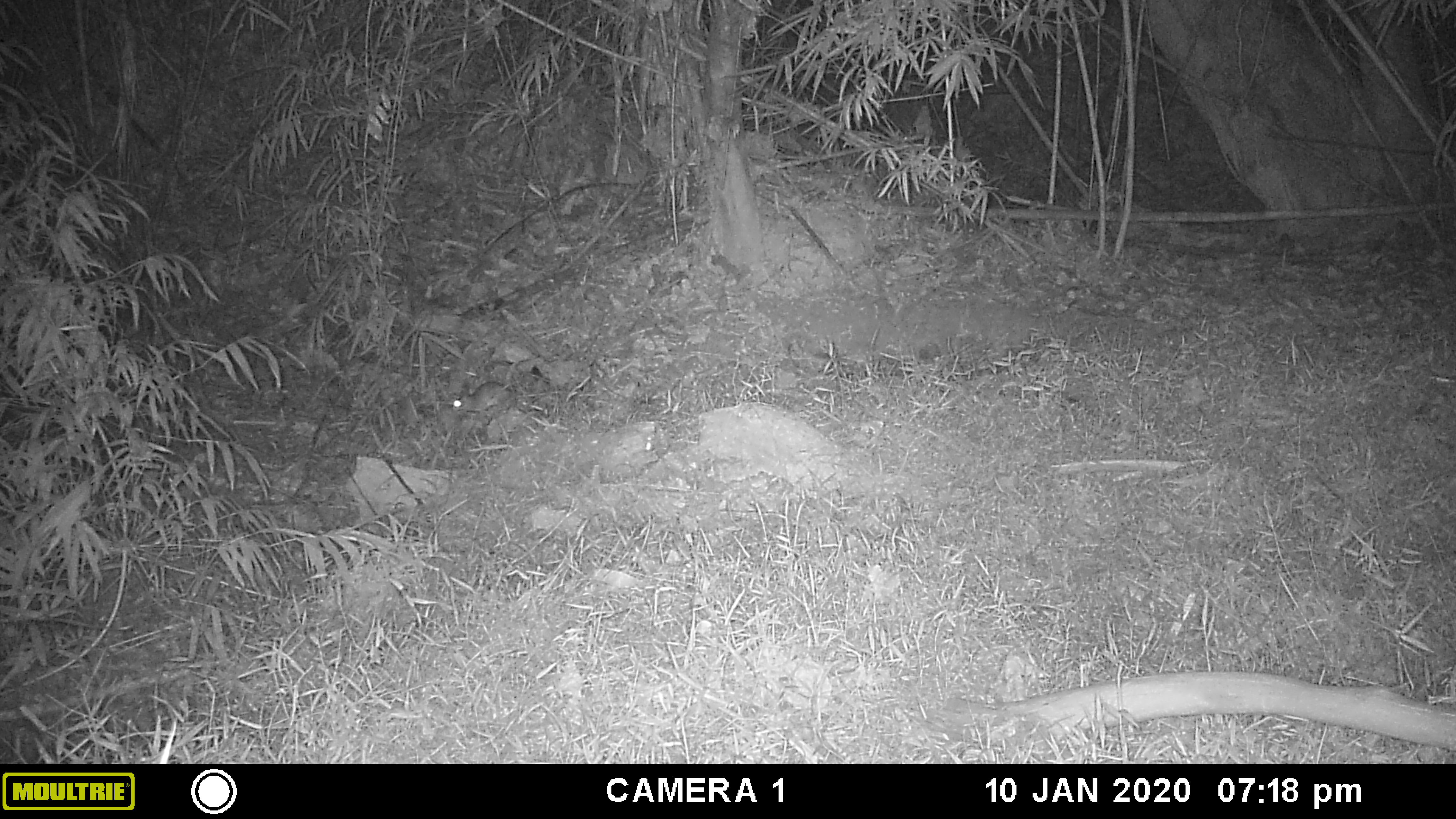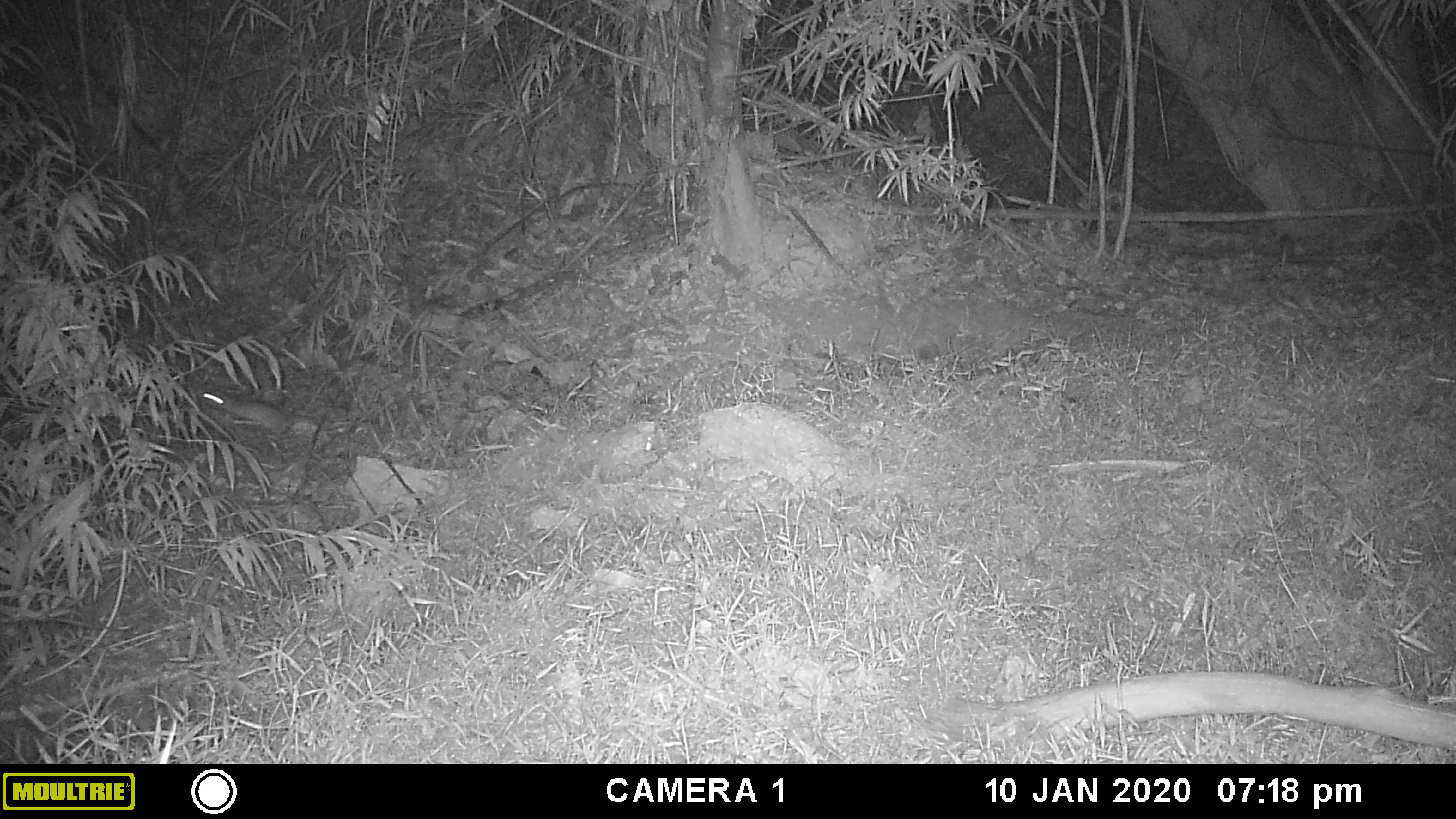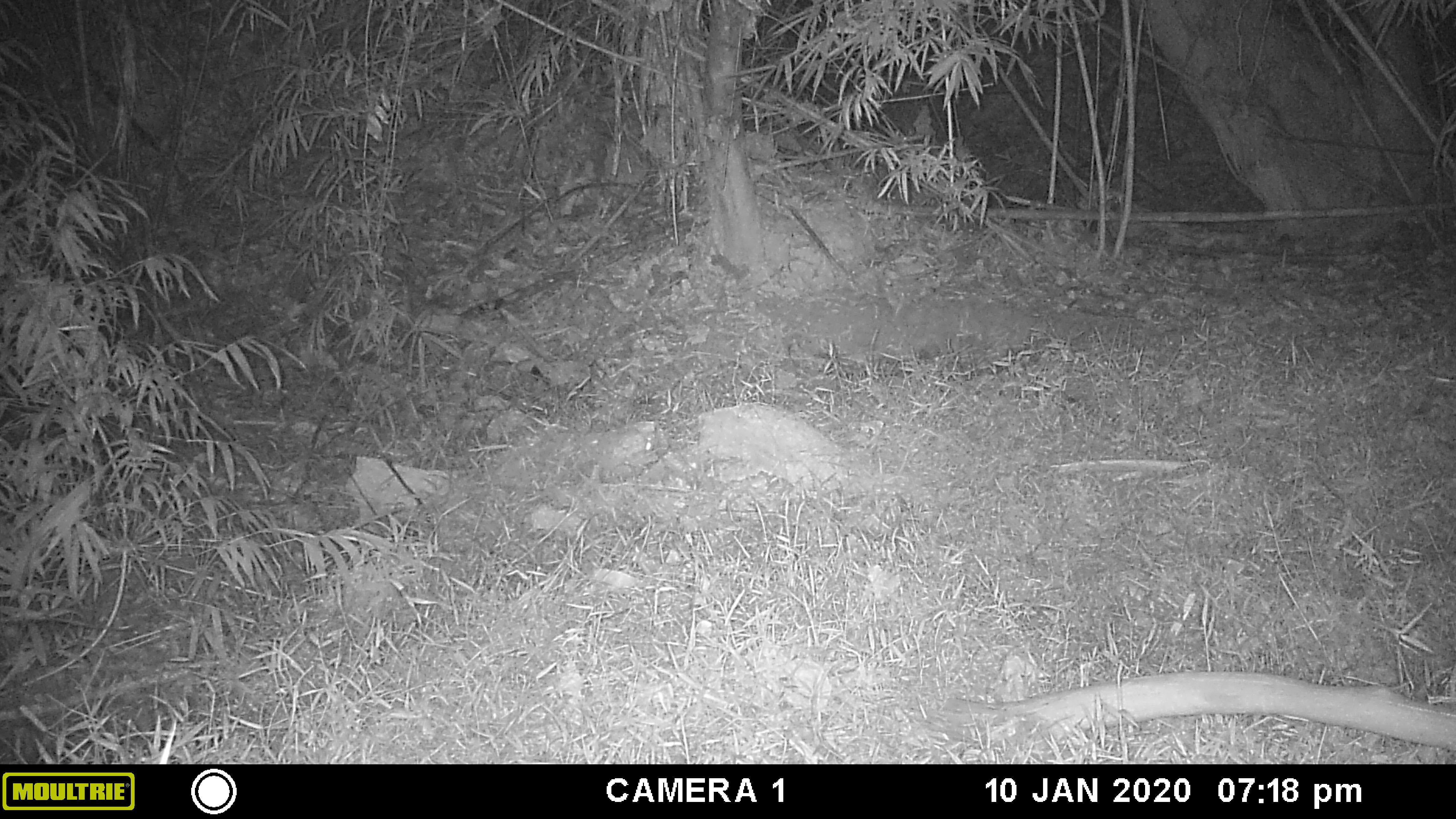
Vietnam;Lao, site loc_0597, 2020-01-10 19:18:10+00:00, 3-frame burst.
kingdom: Animalia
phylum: Chordata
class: Mammalia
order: Rodentia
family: Muridae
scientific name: Muridae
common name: old-world mice and rats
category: unidentified murid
Unidentified murid (old-world mice and rats) (Muridae). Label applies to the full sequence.